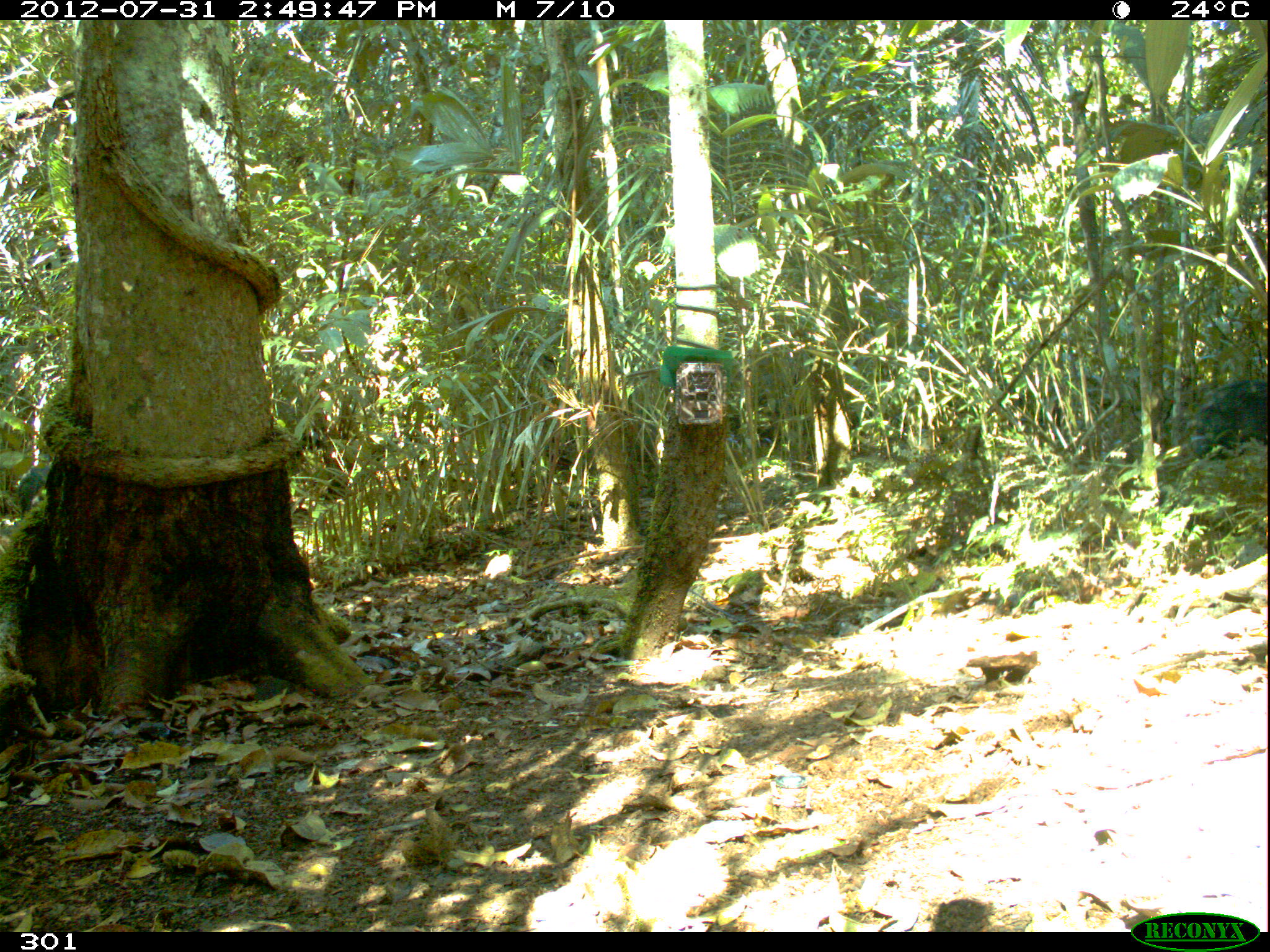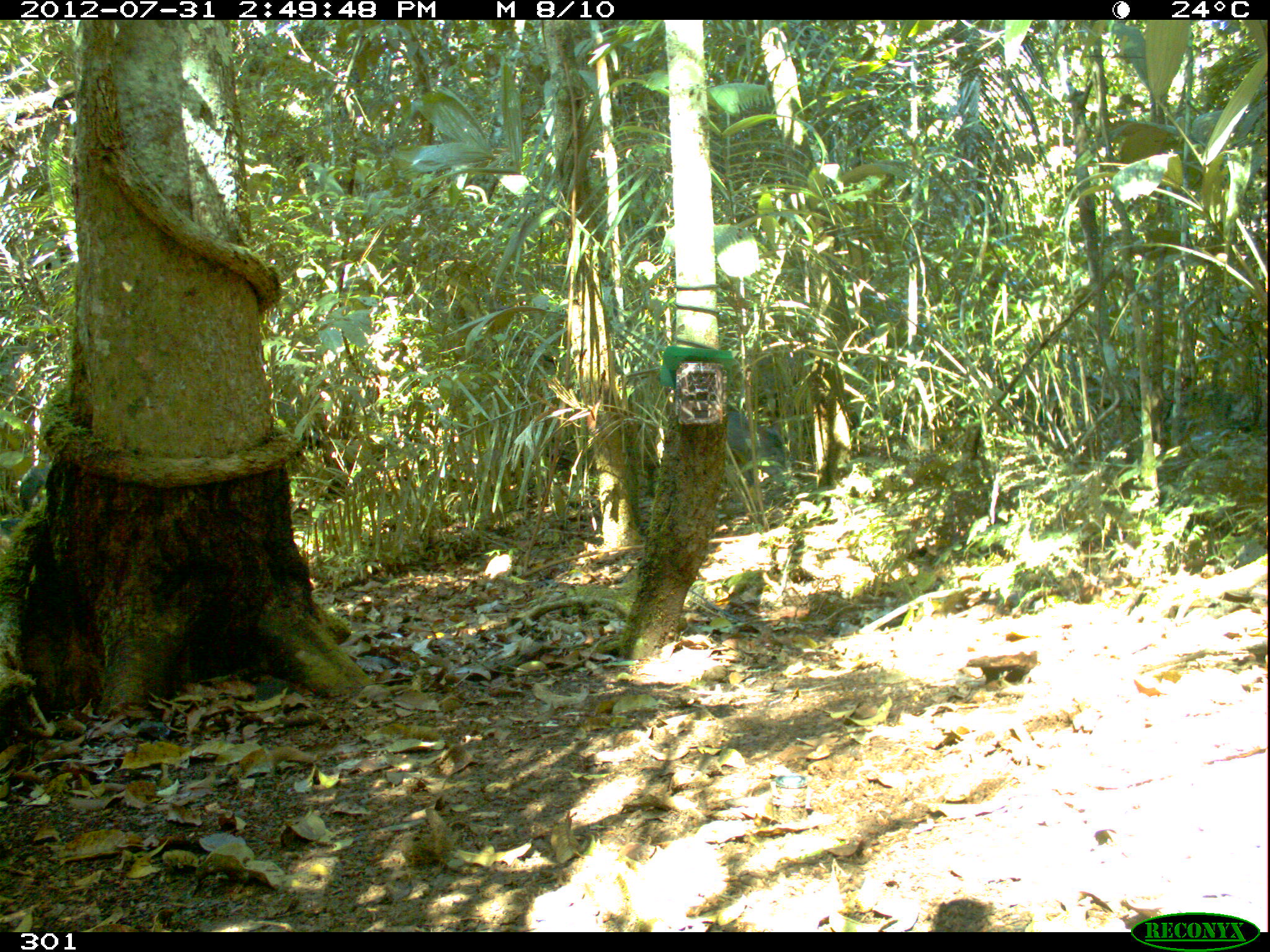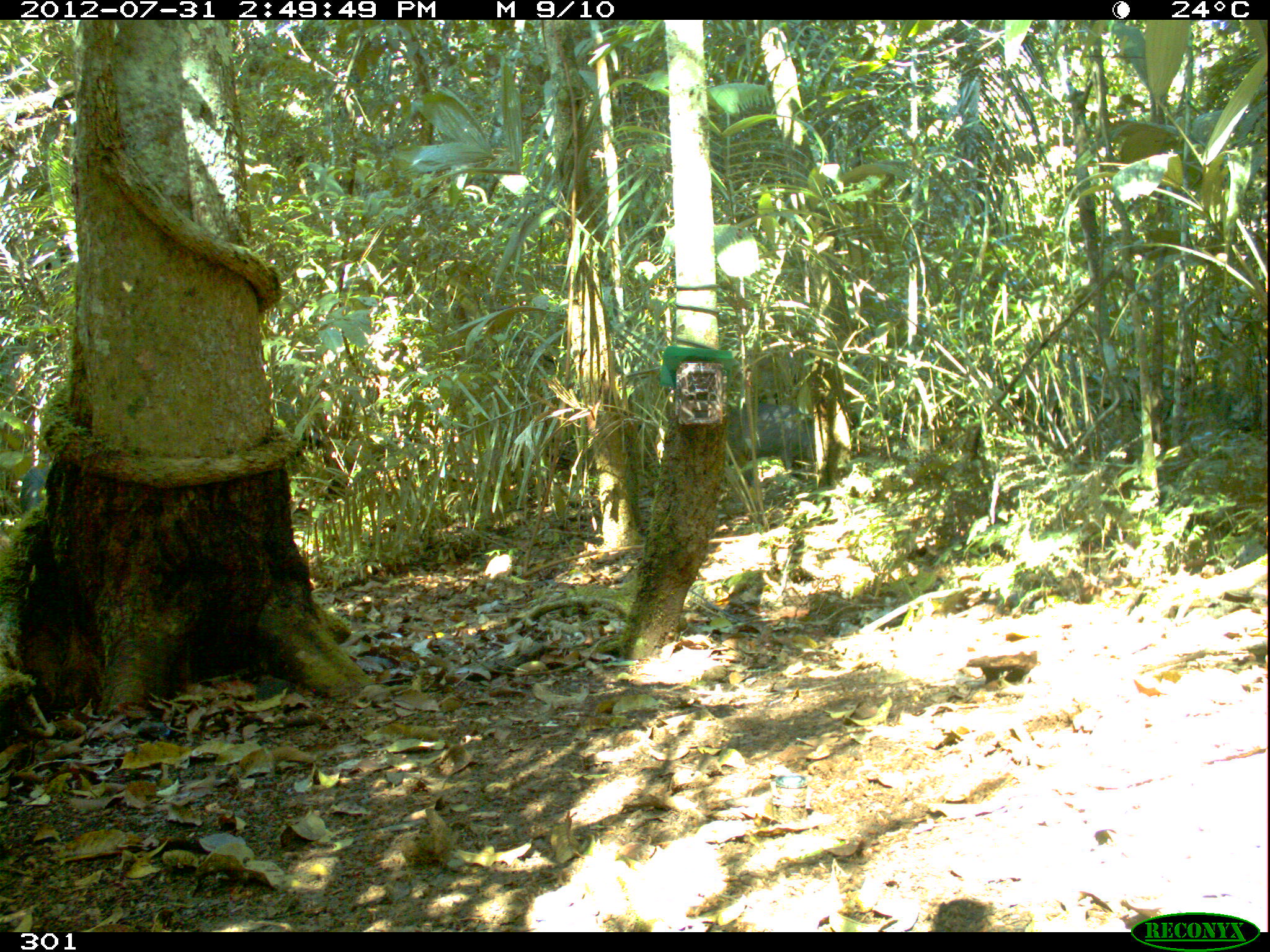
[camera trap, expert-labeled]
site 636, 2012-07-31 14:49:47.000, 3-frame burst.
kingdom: Animalia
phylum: Chordata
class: Mammalia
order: Artiodactyla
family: Tayassuidae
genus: Tayassu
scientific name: Tayassu pecari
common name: white-lipped peccary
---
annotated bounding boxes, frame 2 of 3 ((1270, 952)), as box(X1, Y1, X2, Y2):
tayassu pecari: box(720, 403, 790, 471); box(15, 461, 51, 514)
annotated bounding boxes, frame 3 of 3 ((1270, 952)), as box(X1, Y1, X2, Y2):
tayassu pecari: box(725, 402, 816, 476); box(18, 467, 55, 514)